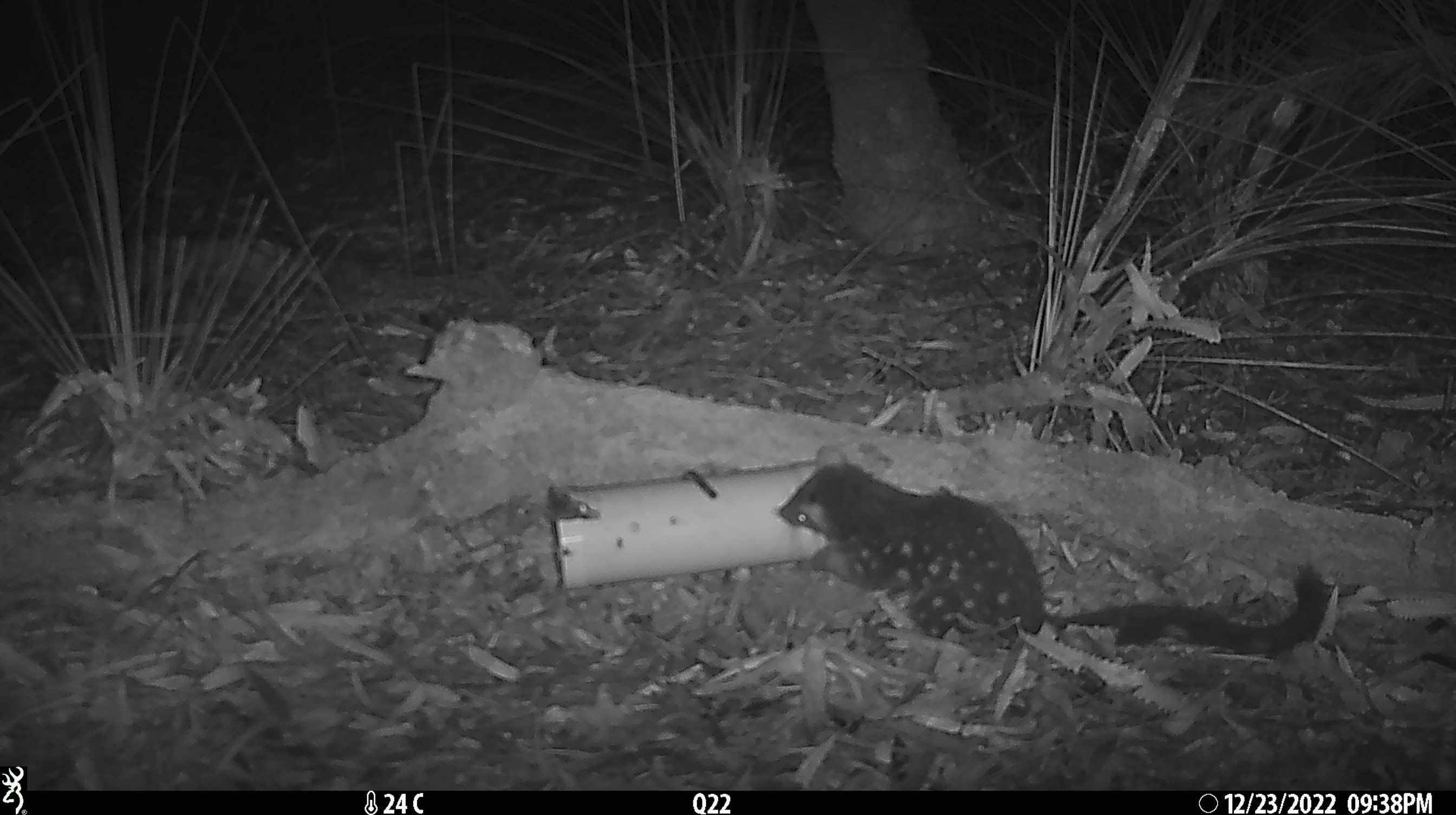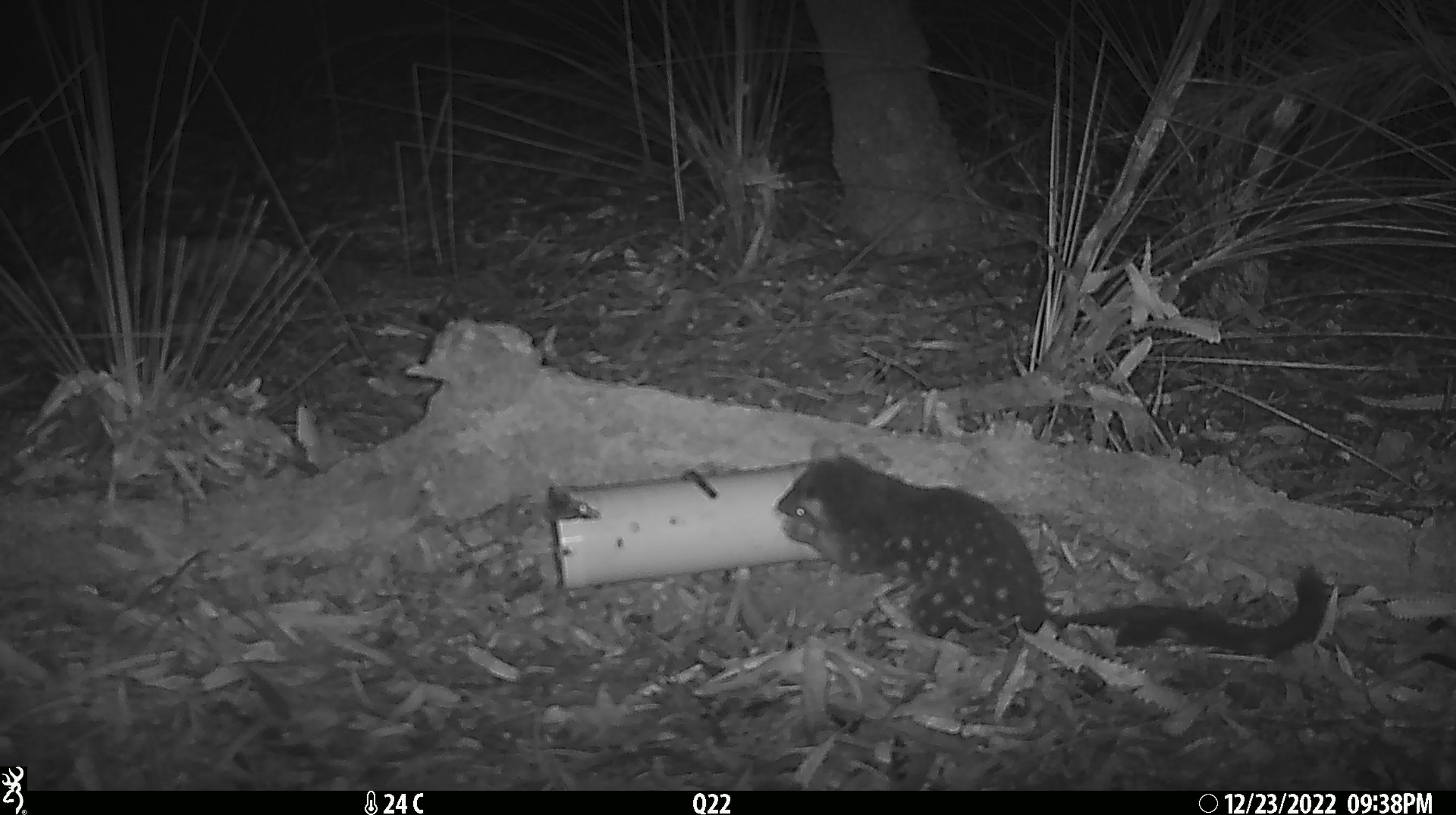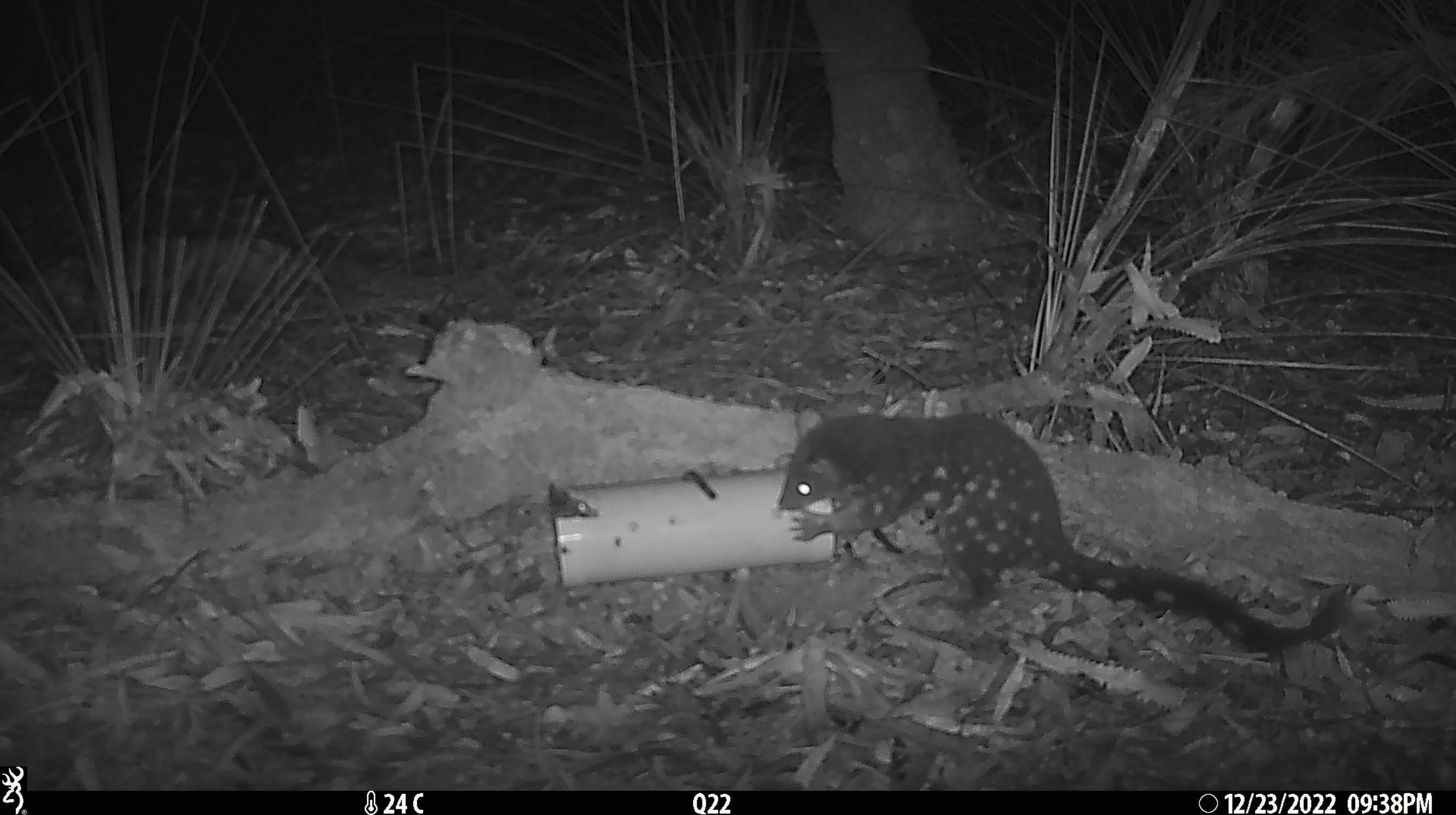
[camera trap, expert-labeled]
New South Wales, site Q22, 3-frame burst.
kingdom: Animalia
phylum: Chordata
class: Mammalia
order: Dasyuromorphia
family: Dasyuridae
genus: Dasyurus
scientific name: Dasyurus maculatus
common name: spotted-tailed quoll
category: quoll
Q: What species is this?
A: Quoll (spotted-tailed quoll) (Dasyurus maculatus).